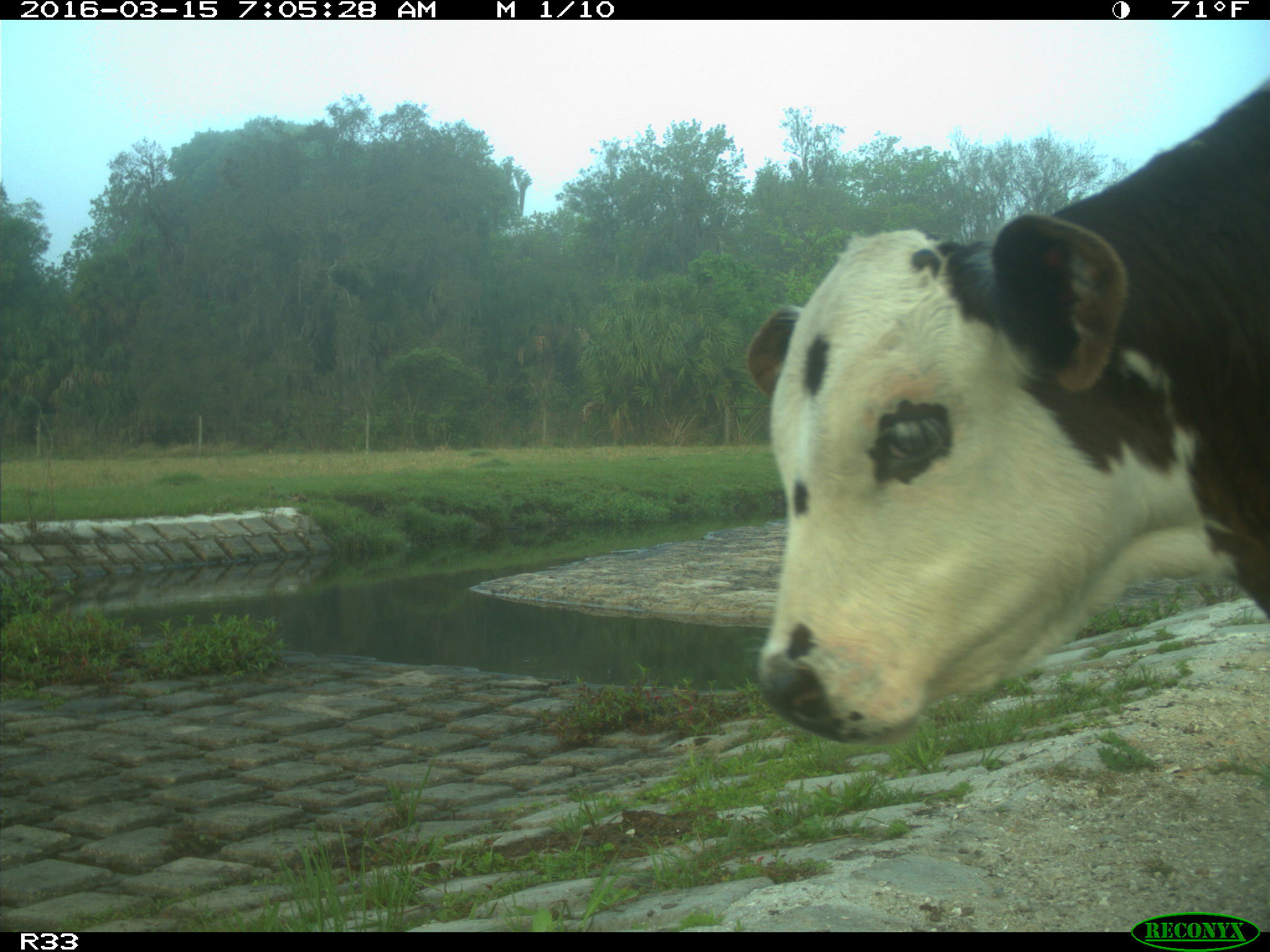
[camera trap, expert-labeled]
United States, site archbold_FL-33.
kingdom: Animalia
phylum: Chordata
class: Mammalia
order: Artiodactyla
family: Bovidae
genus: Bos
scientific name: Bos taurus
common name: domestic cow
Bos taurus (domestic cow).